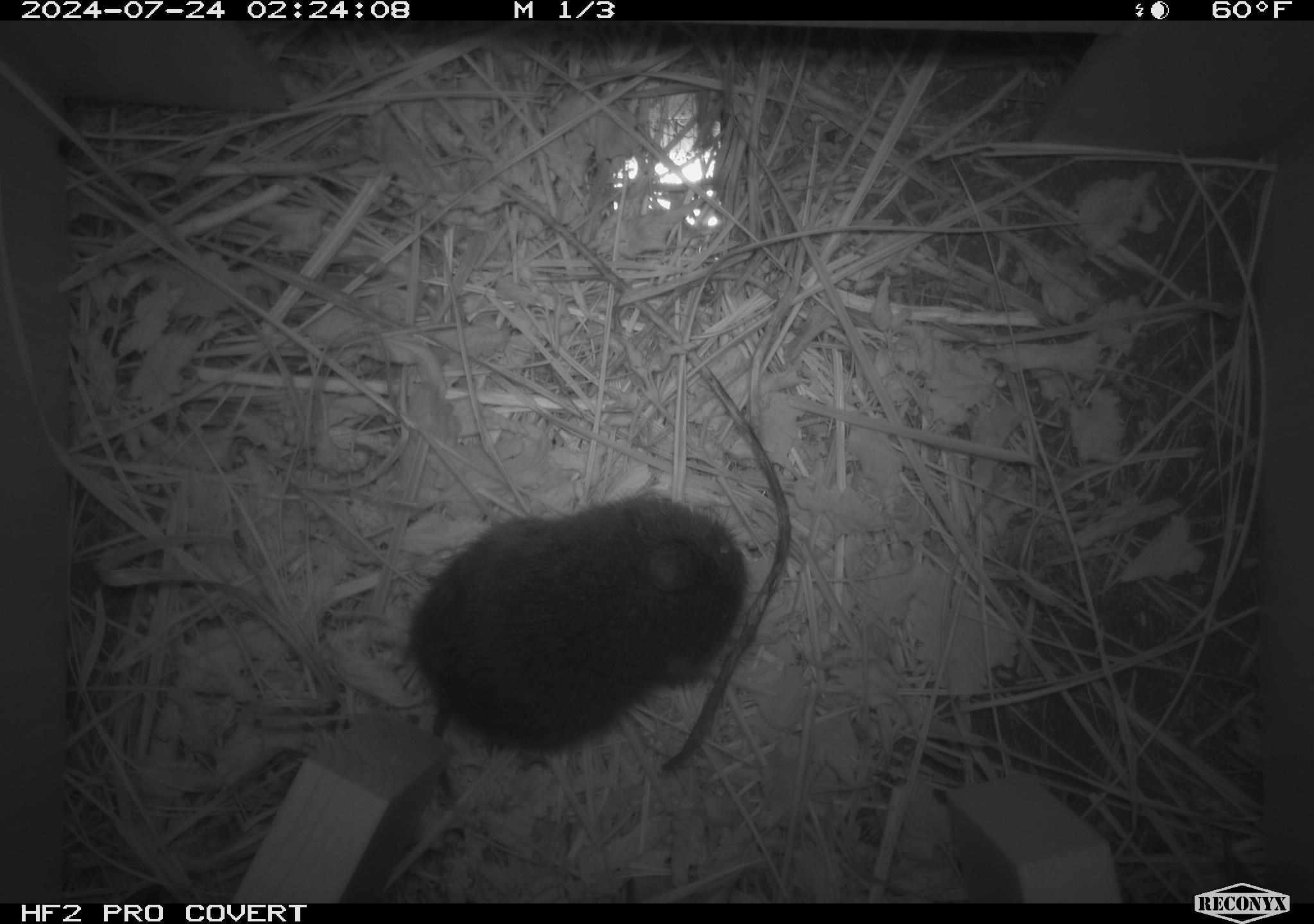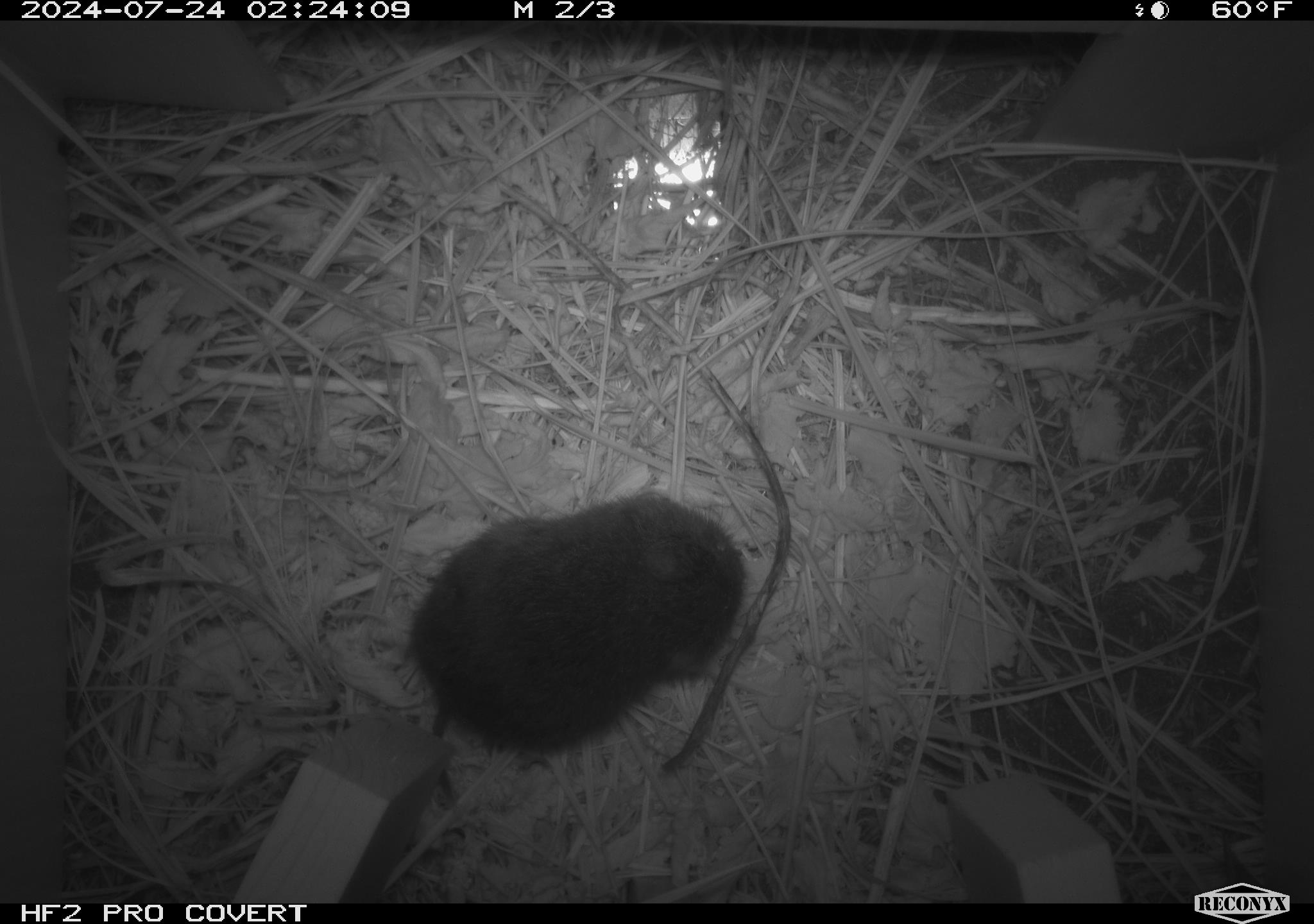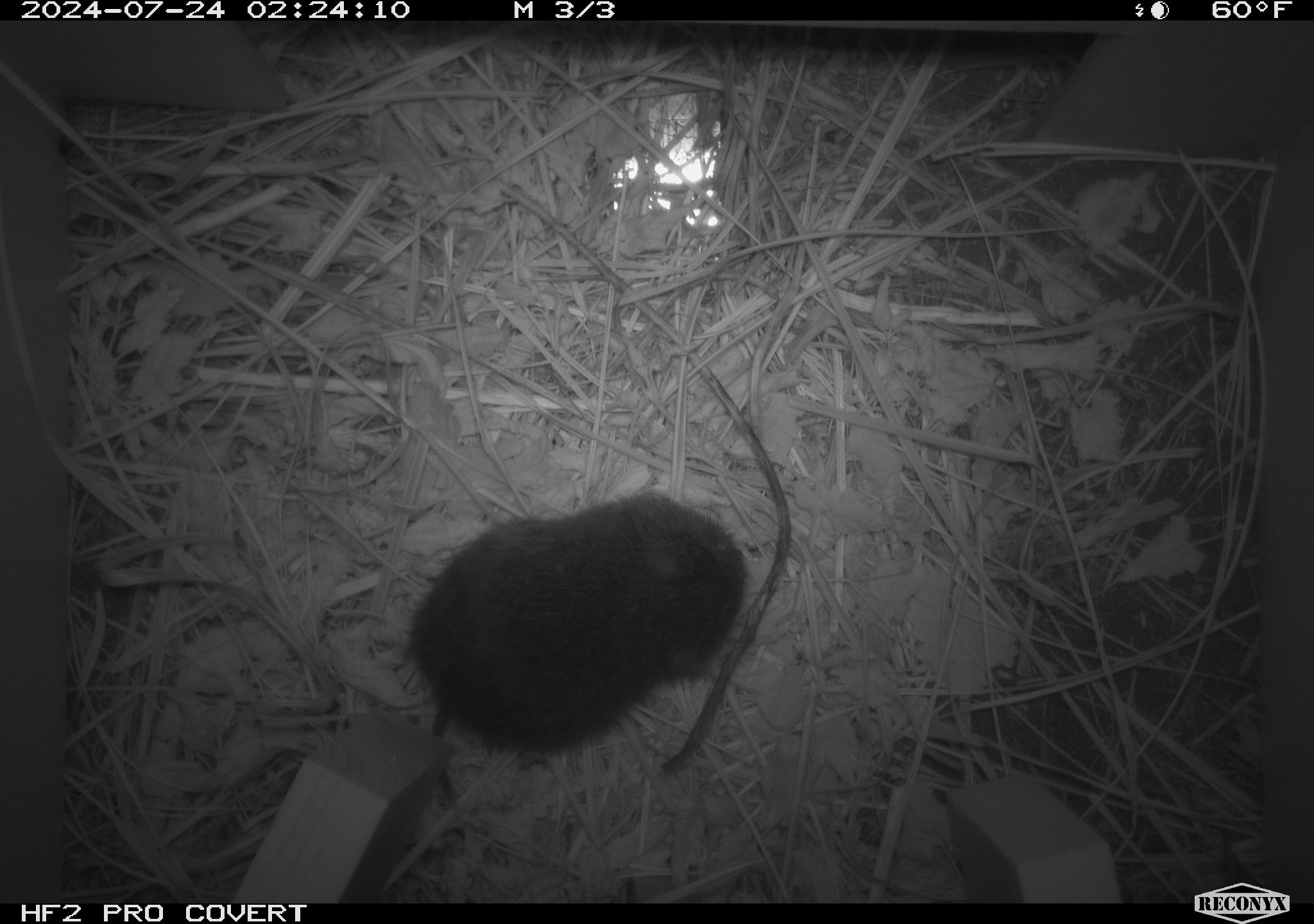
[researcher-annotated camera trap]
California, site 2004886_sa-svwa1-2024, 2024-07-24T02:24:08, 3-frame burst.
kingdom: Animalia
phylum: Chordata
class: Mammalia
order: Rodentia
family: Cricetidae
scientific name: Arvicolinae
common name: voles, lemmings, and muskrats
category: arvicolinae subfamily